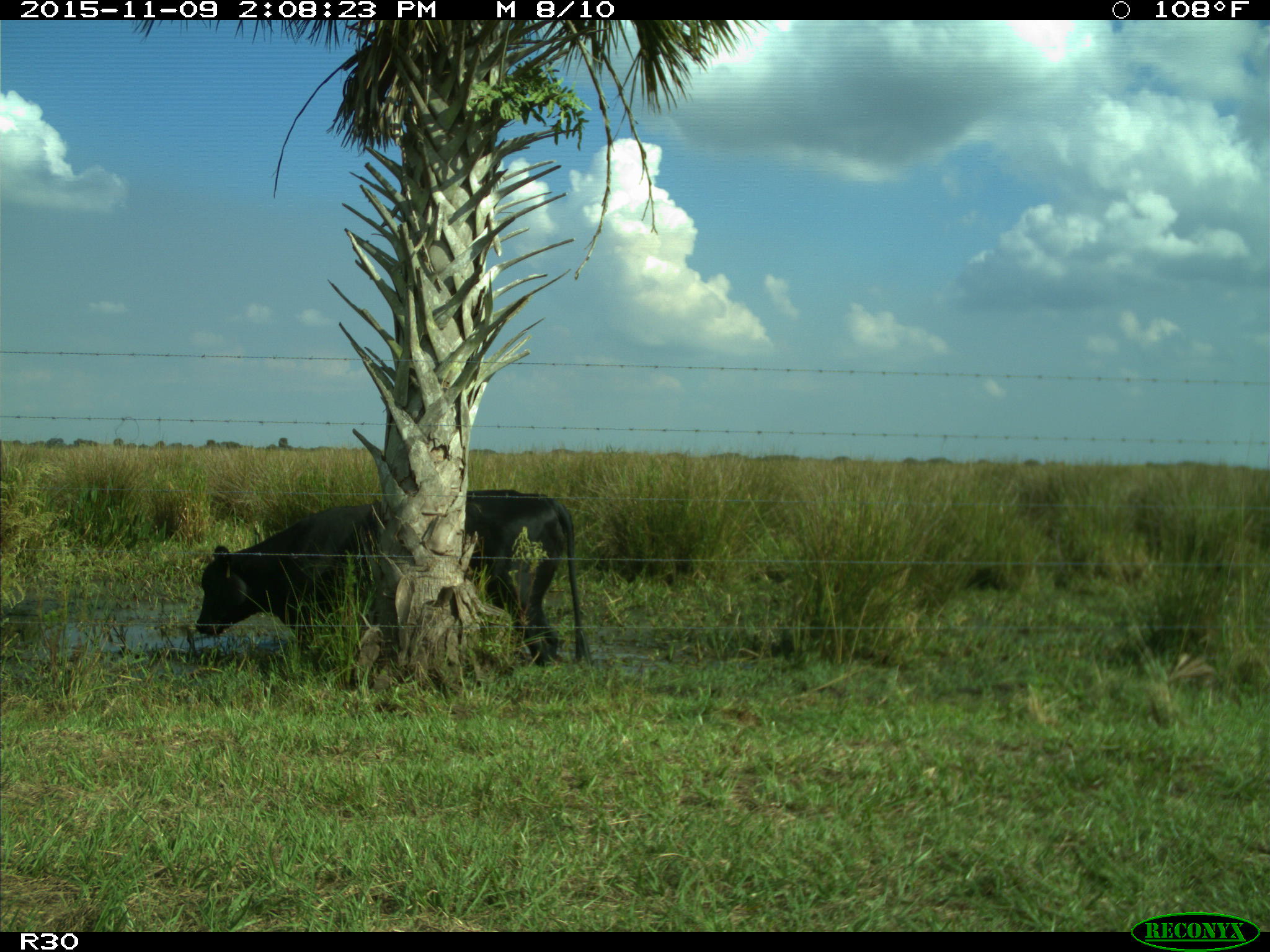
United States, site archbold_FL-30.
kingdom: Animalia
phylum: Chordata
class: Mammalia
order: Artiodactyla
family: Bovidae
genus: Bos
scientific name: Bos taurus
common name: domestic cow